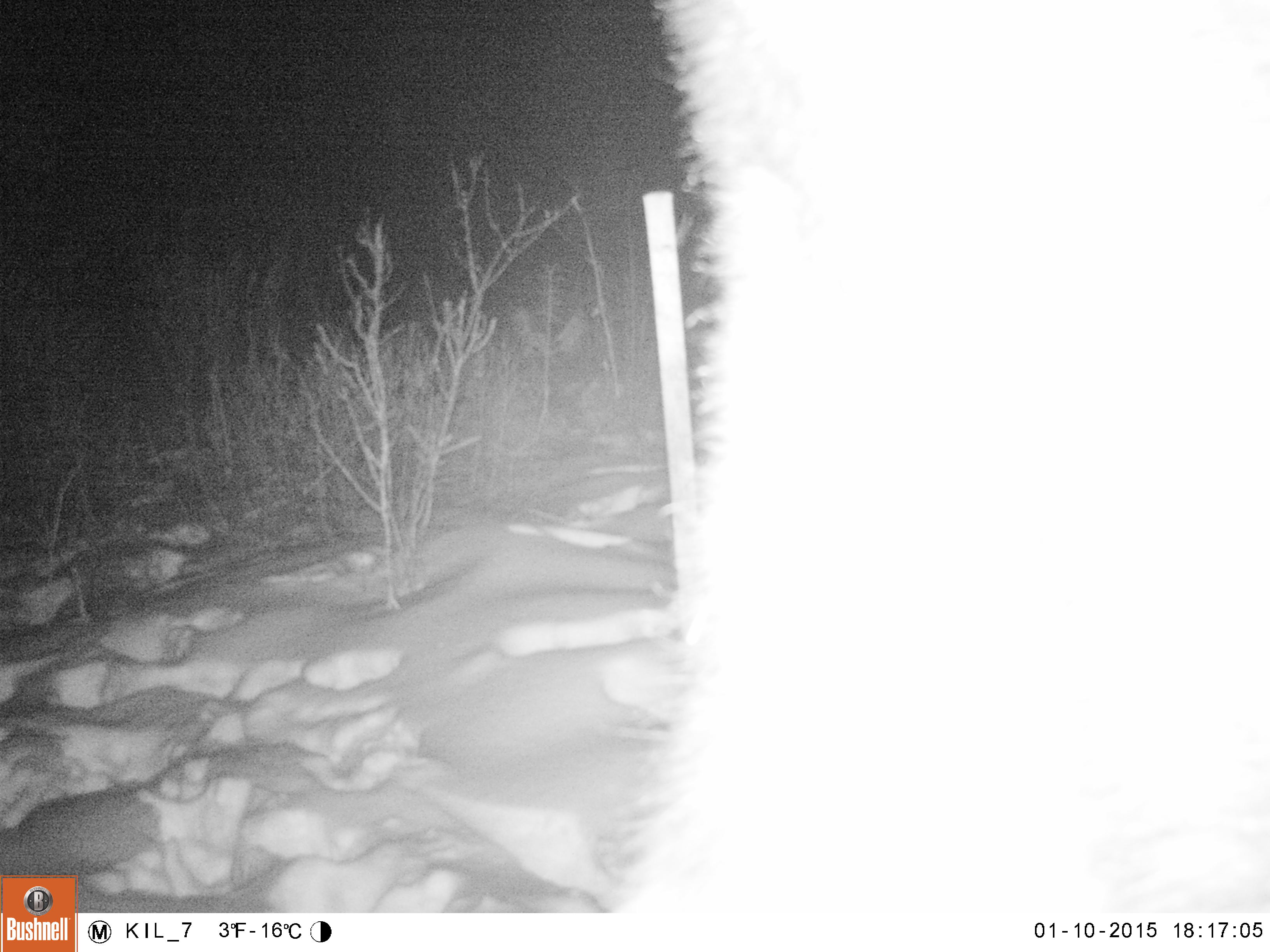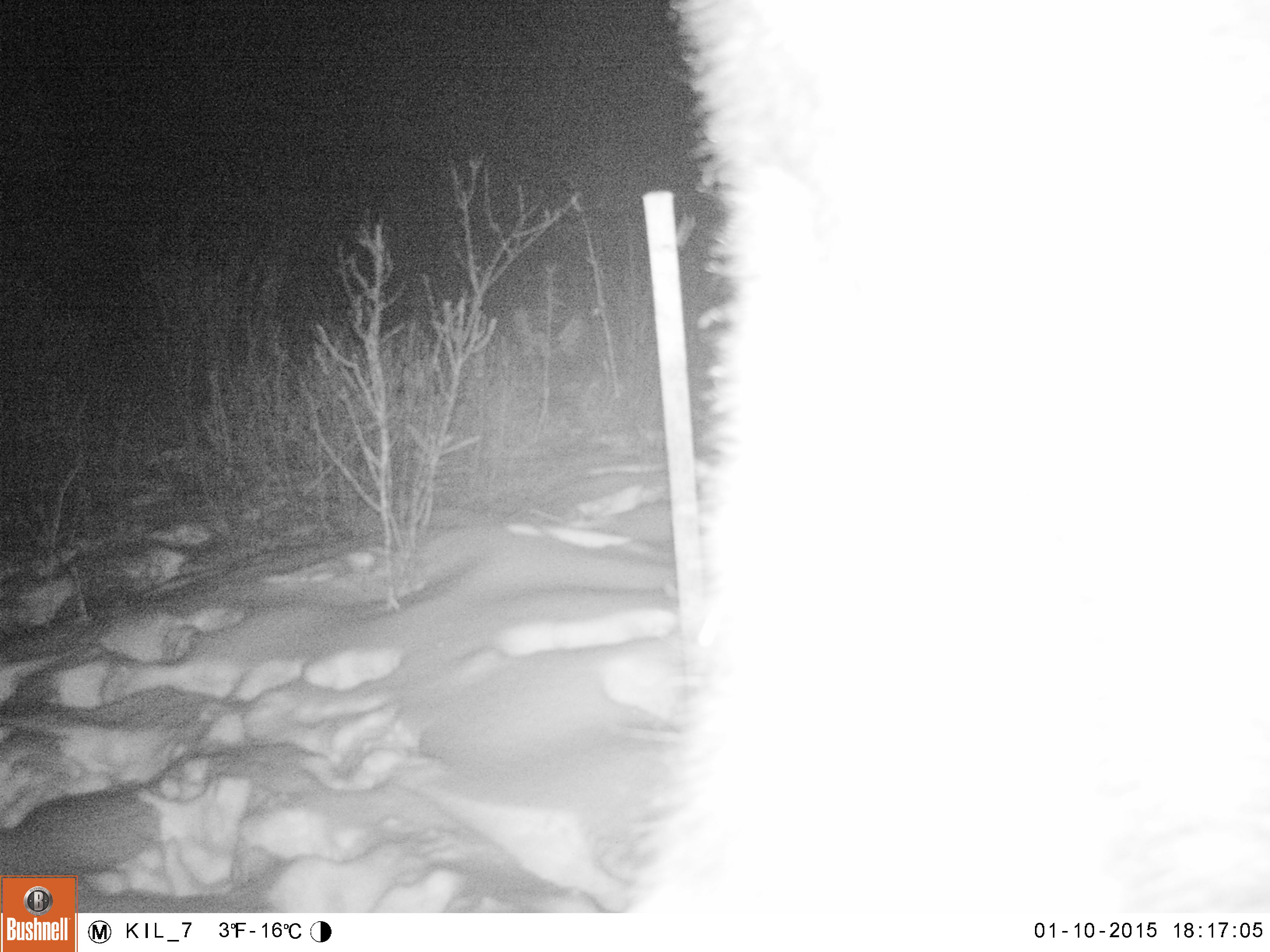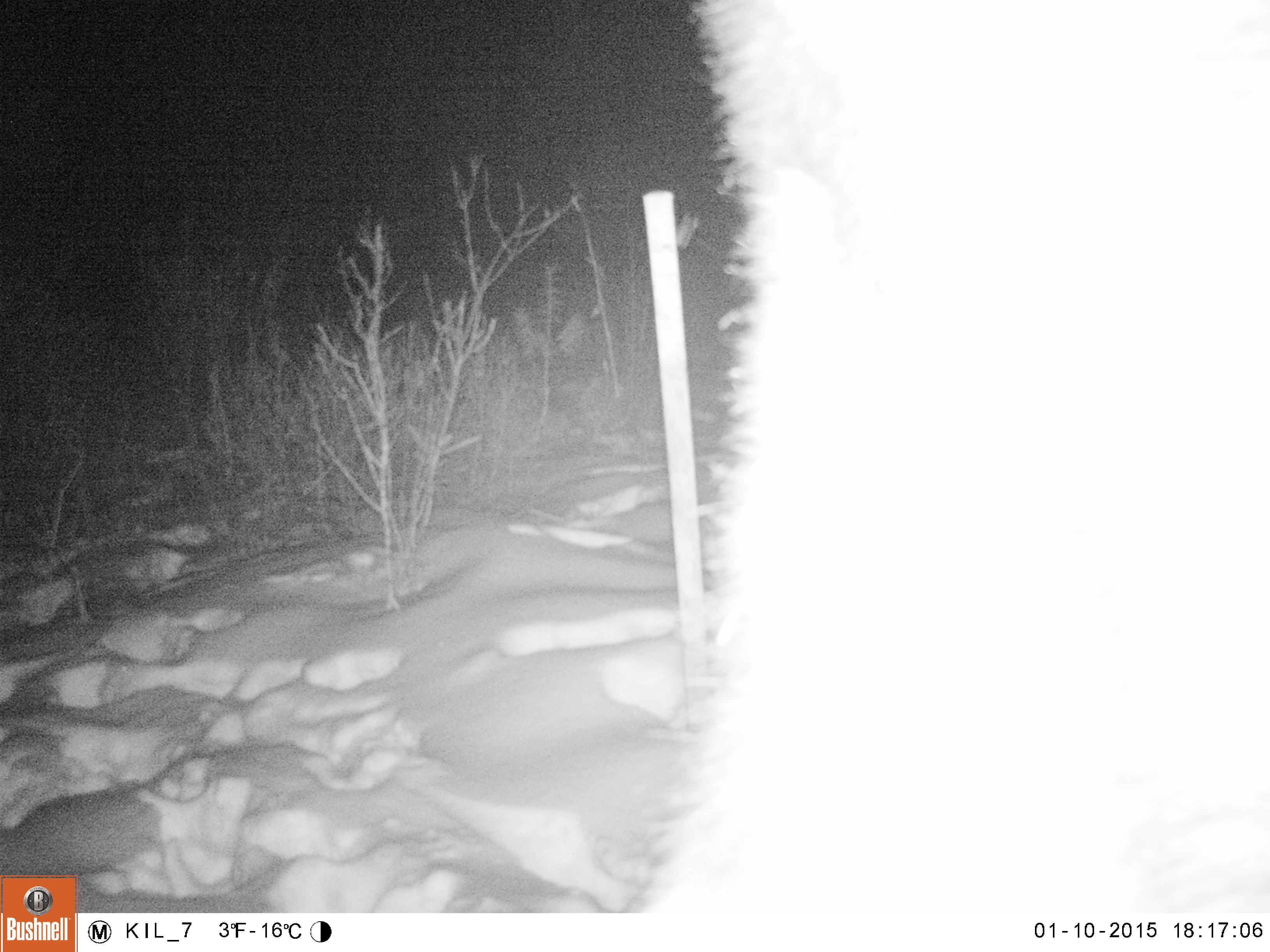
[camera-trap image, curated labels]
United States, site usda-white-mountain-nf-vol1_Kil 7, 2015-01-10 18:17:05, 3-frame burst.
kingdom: Animalia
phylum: Chordata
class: Mammalia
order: Artiodactyla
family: Cervidae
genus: Alces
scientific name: Alces alces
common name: moose